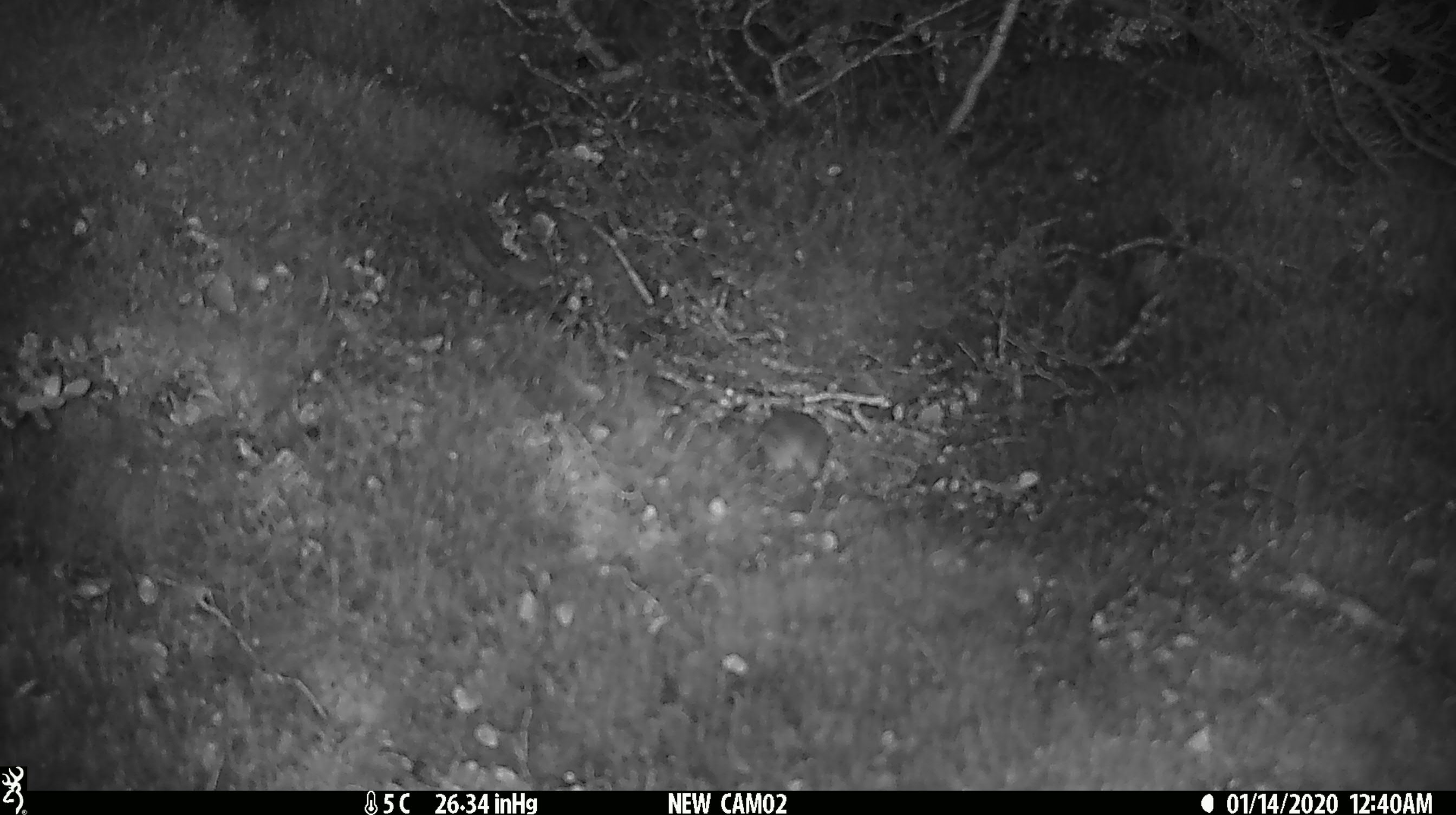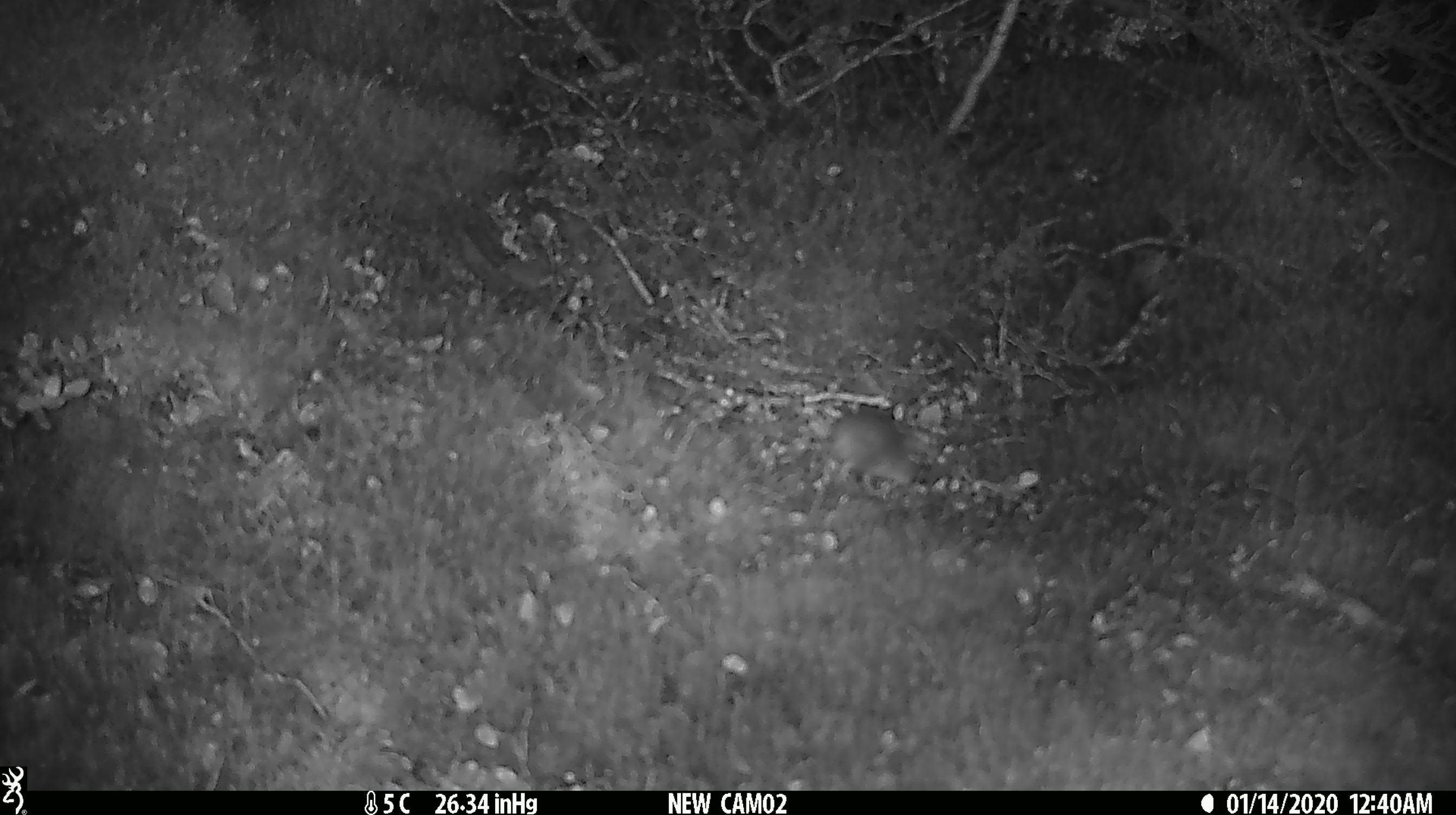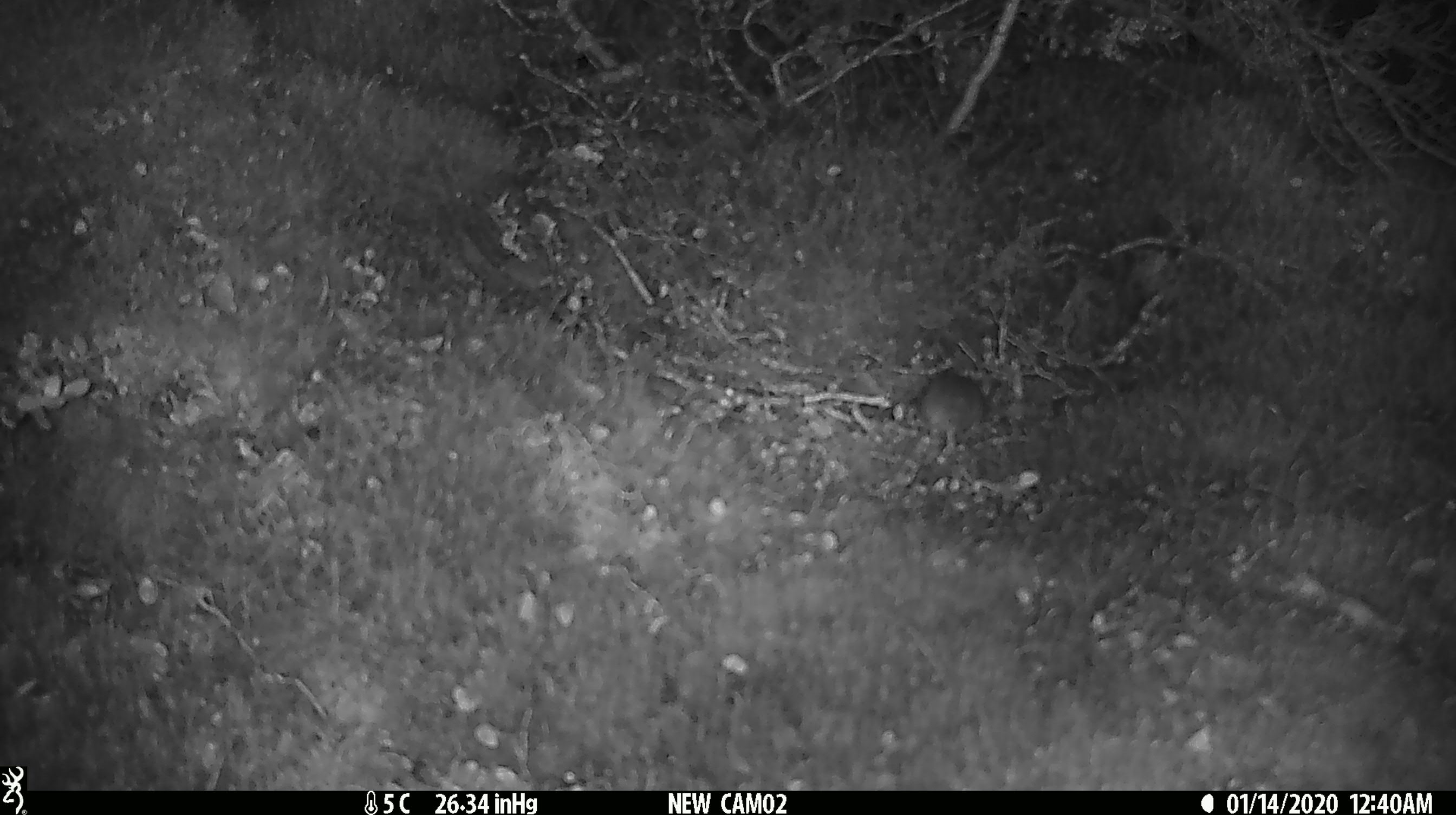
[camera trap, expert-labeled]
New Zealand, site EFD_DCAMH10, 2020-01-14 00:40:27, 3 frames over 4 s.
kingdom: Animalia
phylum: Chordata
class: Mammalia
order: Rodentia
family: Muridae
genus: Mus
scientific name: Mus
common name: mouse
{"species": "mouse (Mus)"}